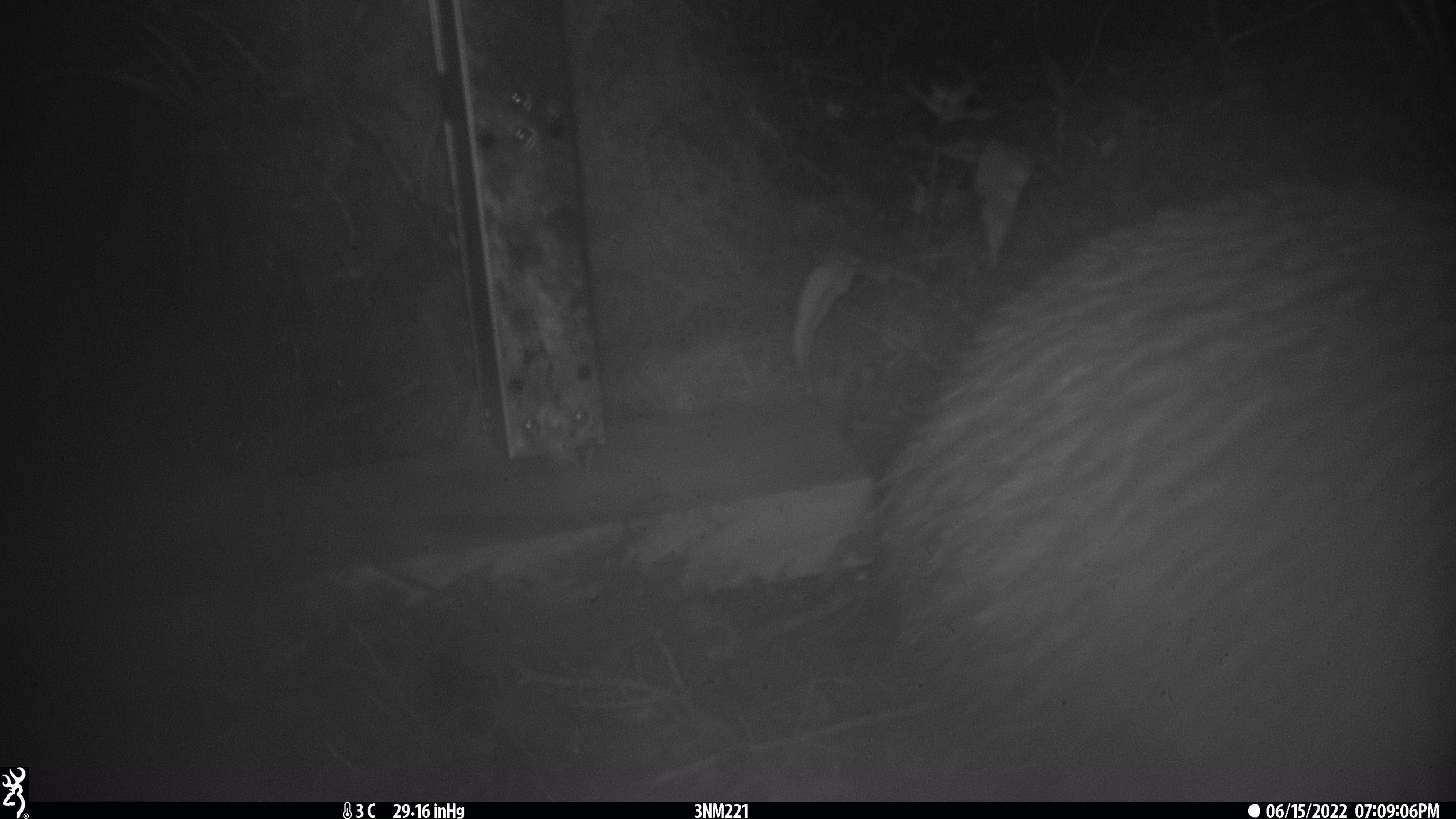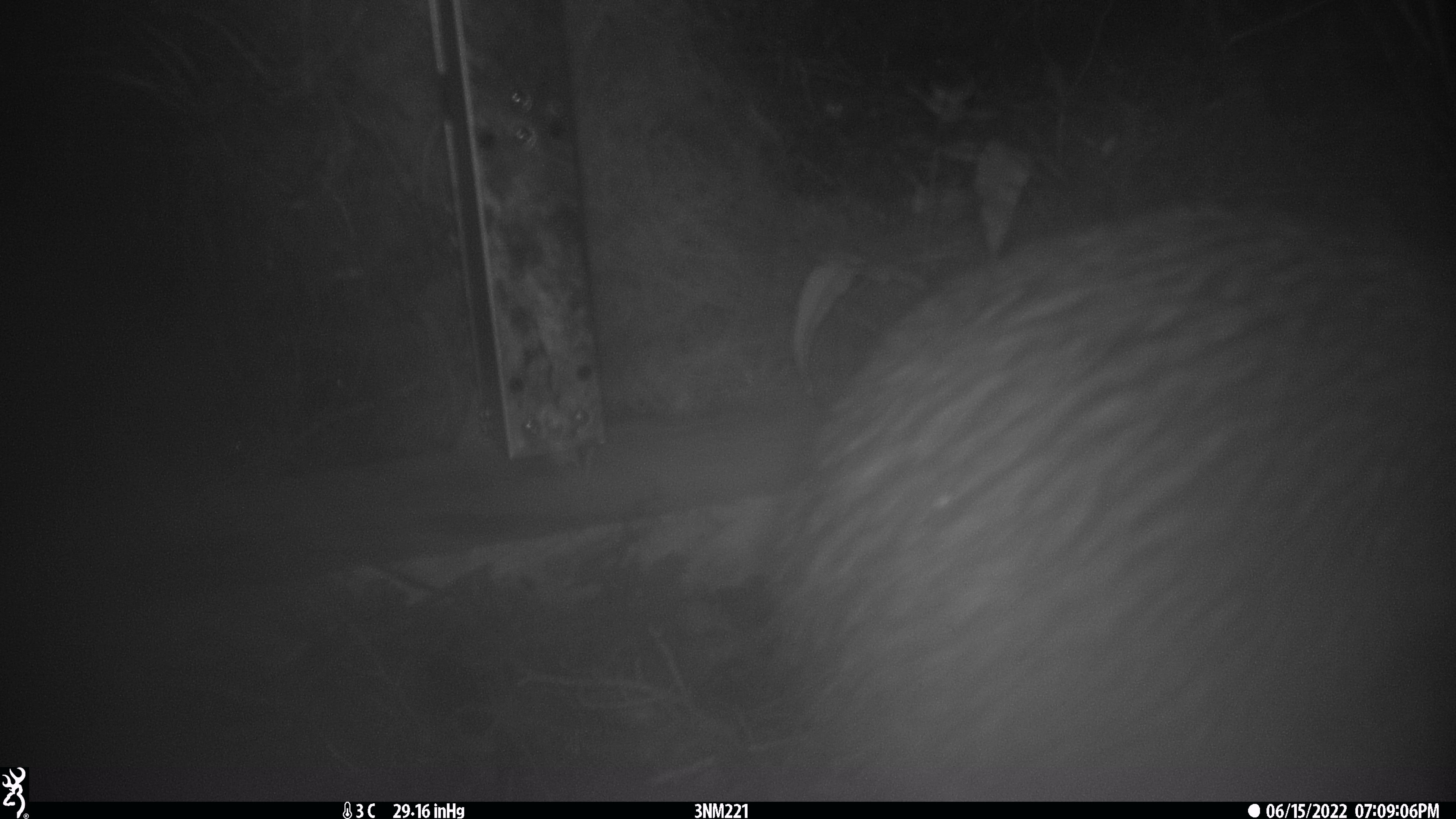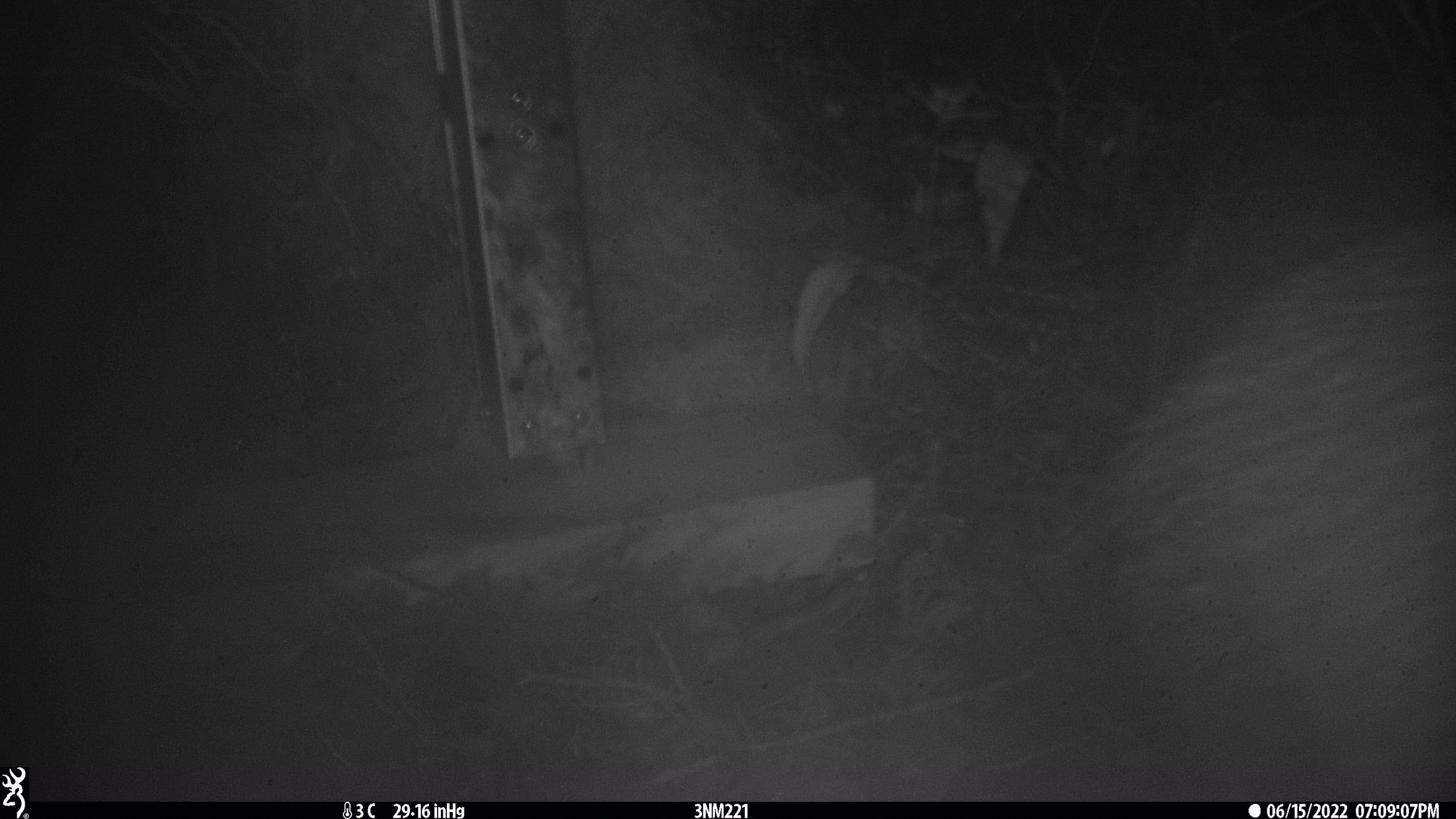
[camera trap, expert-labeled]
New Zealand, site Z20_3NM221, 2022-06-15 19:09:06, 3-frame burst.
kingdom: Animalia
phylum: Chordata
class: Aves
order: Apterygiformes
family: Apterygidae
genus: Apteryx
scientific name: Apteryx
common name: kiwi